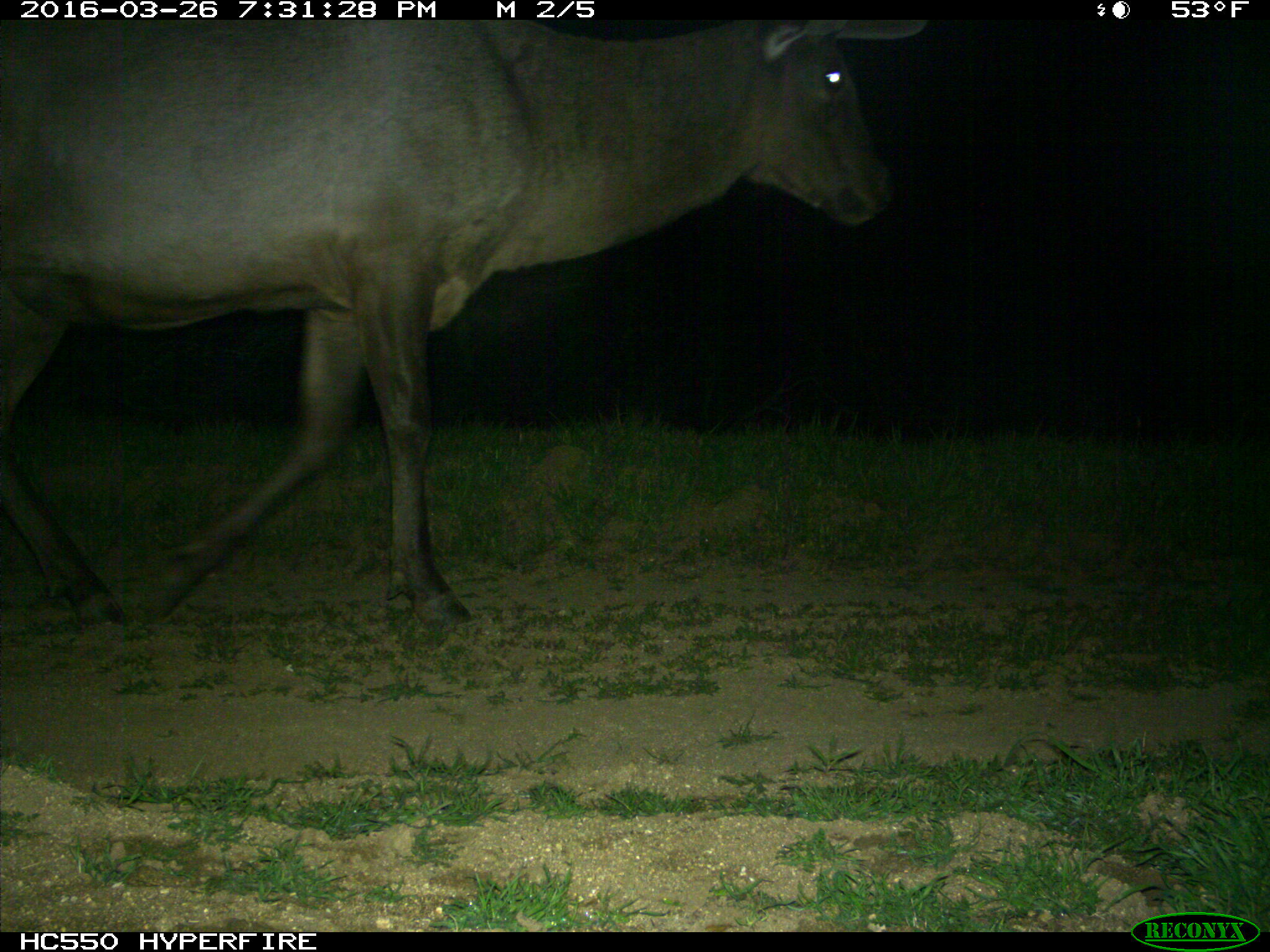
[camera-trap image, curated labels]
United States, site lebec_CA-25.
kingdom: Animalia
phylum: Chordata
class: Mammalia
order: Artiodactyla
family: Cervidae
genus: Cervus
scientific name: Cervus canadensis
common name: elk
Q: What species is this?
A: Cervus canadensis (elk).